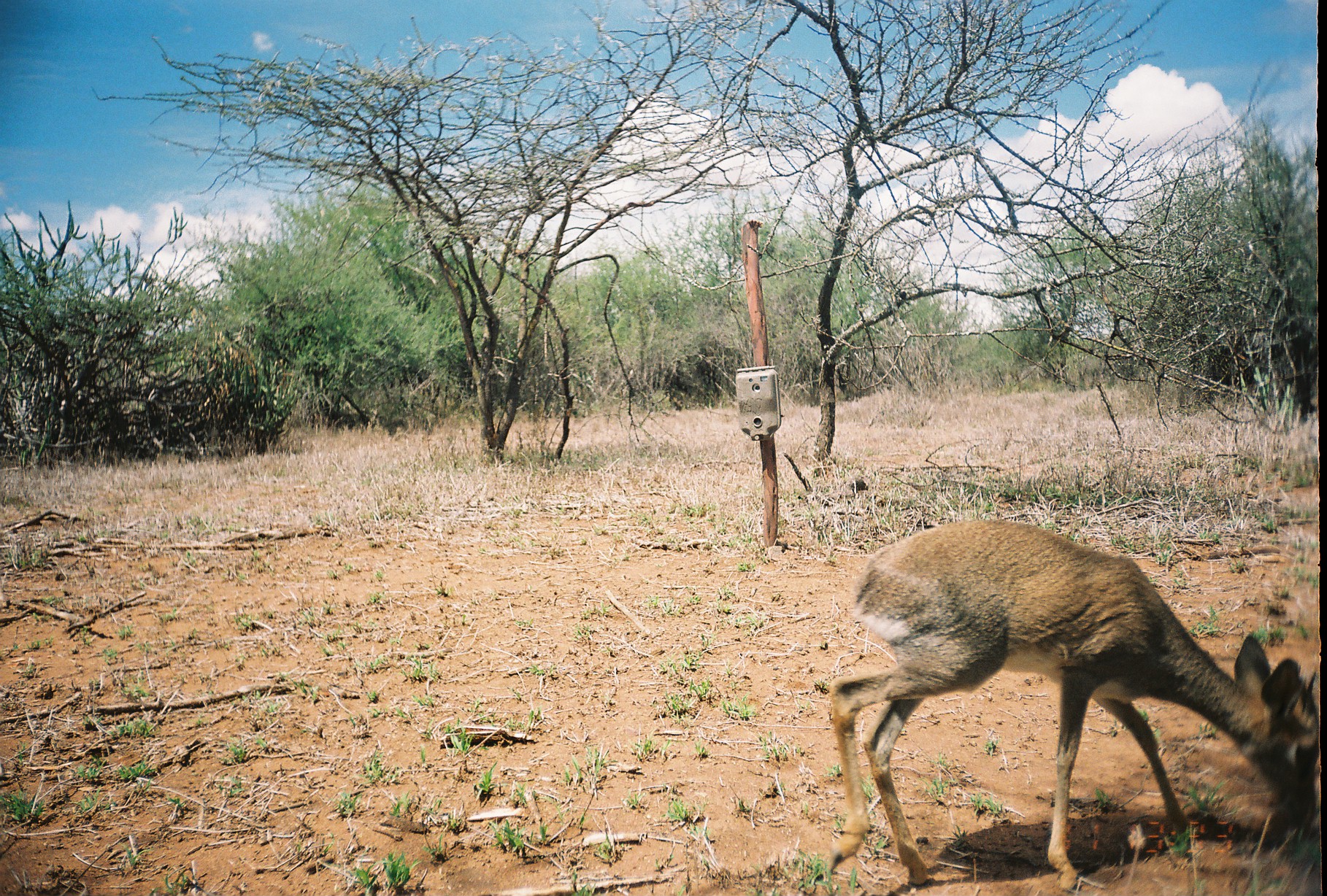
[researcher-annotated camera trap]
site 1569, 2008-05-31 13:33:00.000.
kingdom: Animalia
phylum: Chordata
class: Mammalia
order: Artiodactyla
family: Bovidae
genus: Madoqua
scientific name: Madoqua guentheri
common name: günther's dik-dik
Madoqua guentheri (günther's dik-dik), count 1.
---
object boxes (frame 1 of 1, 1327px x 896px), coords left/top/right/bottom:
madoqua guentheri: 826/517/1316/889